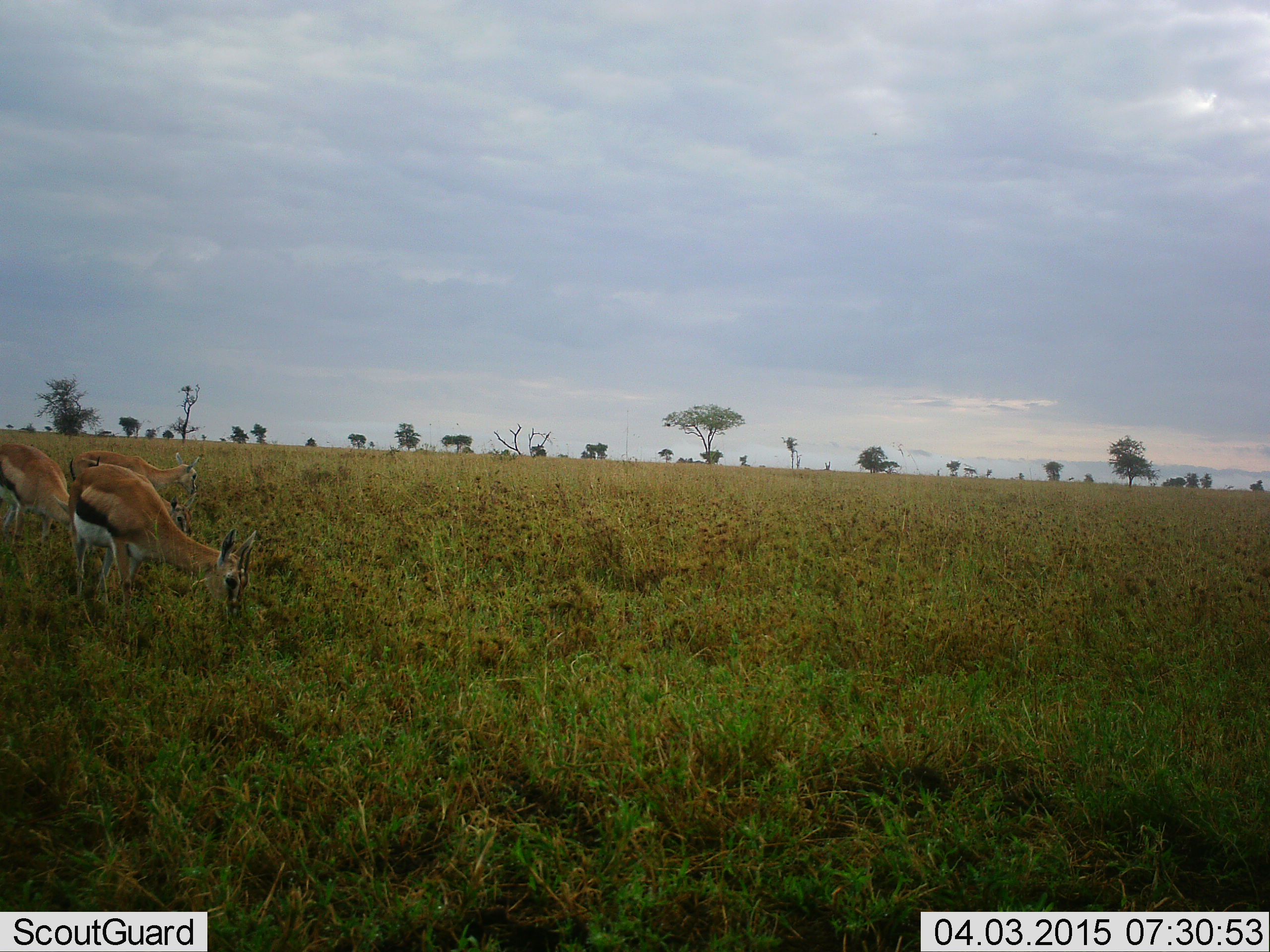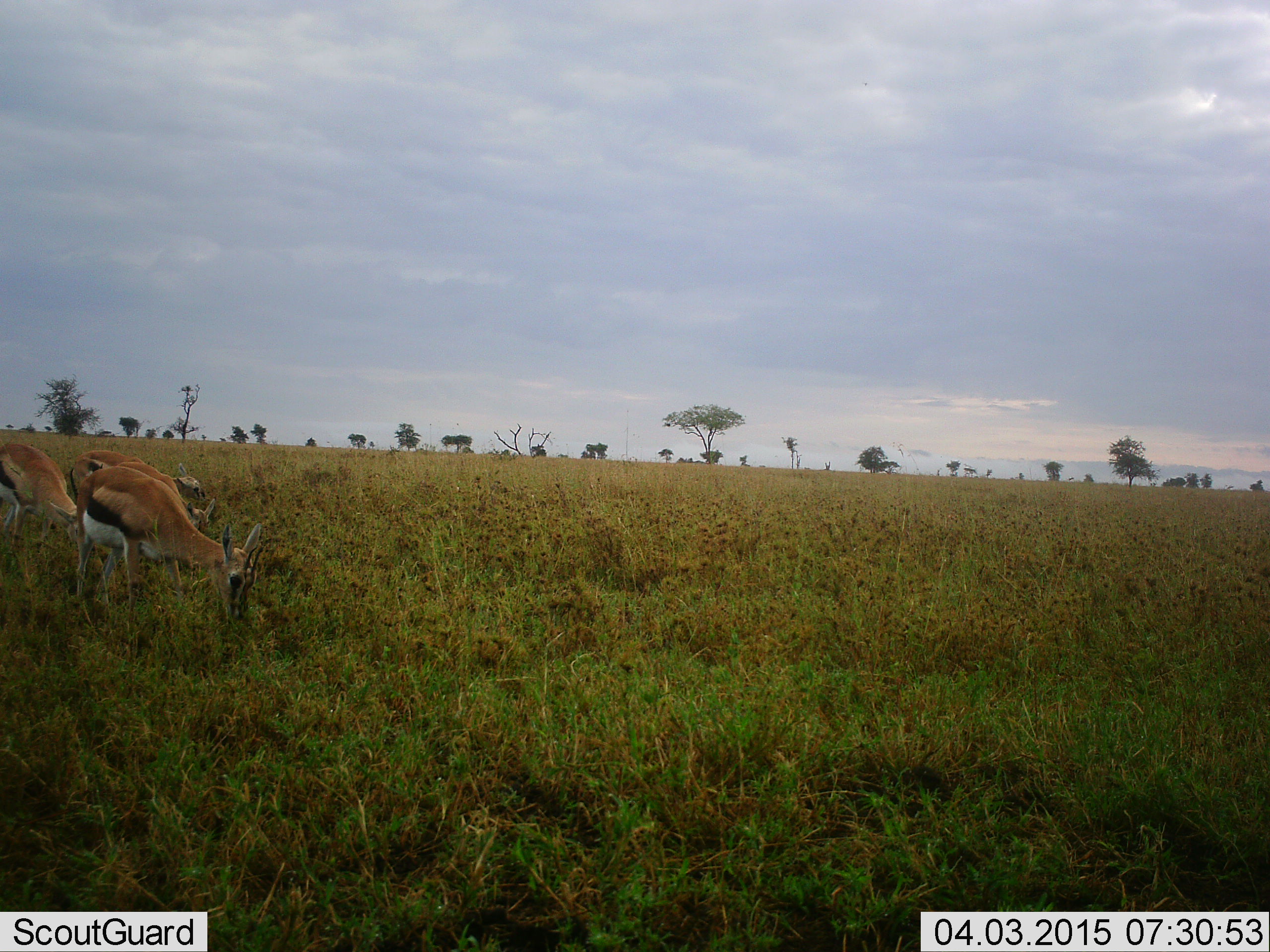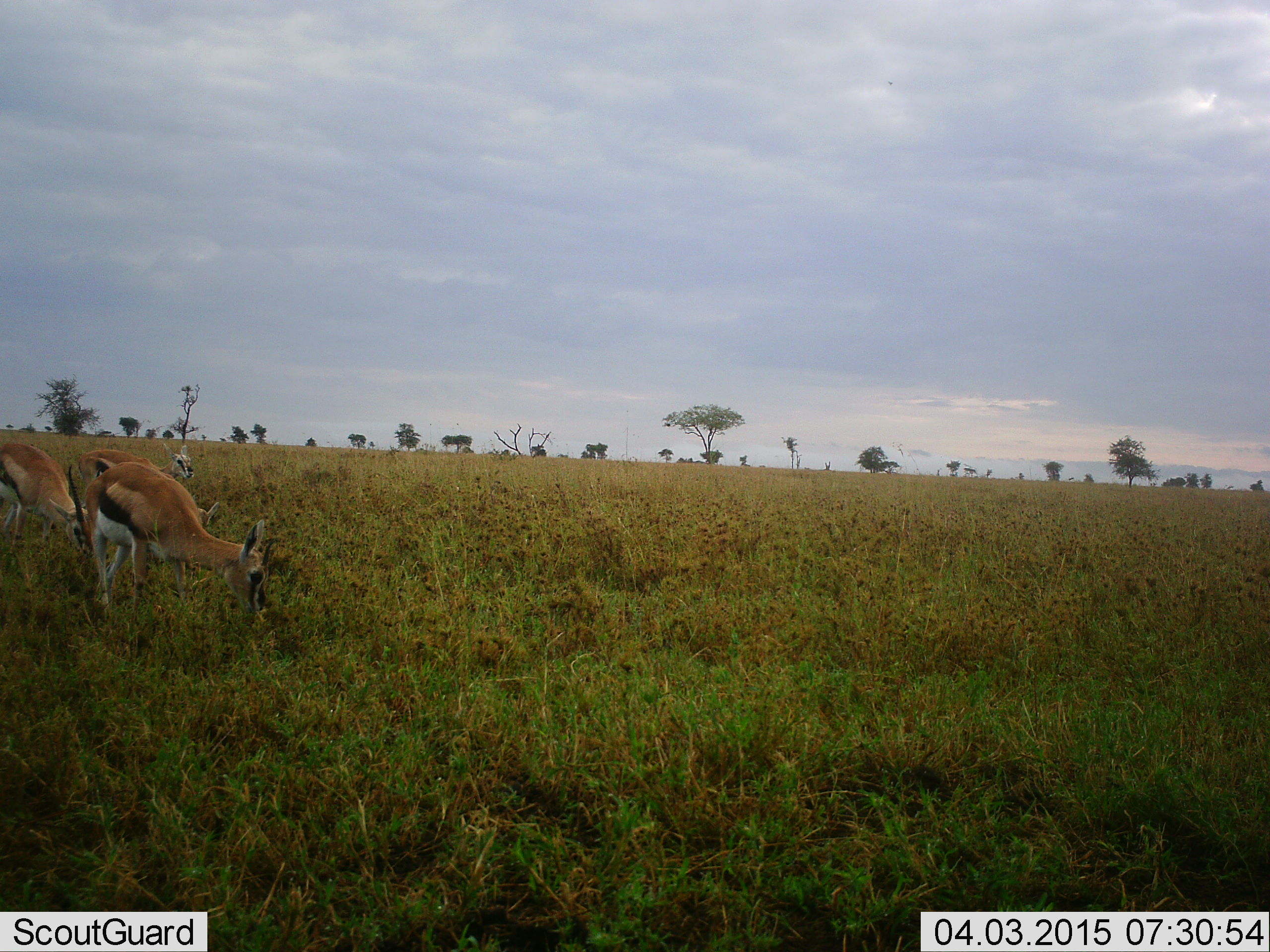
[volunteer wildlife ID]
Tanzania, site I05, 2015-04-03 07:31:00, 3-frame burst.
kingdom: Animalia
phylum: Chordata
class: Mammalia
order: Artiodactyla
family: Bovidae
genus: Eudorcas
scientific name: Eudorcas thomsonii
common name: thomson's gazelle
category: gazellethomsons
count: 3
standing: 10%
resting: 0%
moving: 10%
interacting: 0%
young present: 0%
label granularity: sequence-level